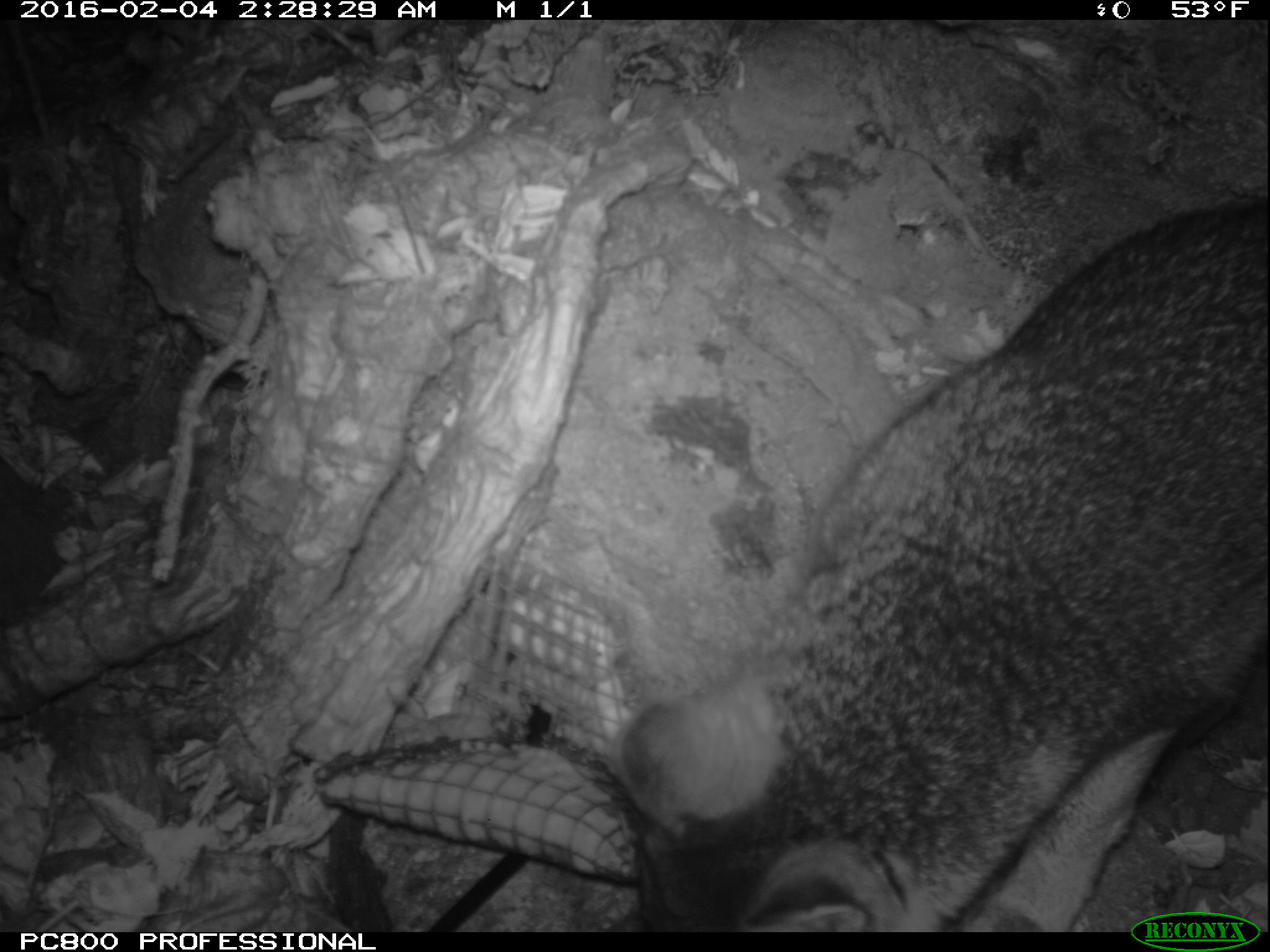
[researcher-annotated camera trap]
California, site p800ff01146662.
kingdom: Animalia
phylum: Chordata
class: Mammalia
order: Carnivora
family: Canidae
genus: Urocyon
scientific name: Urocyon littoralis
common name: island fox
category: fox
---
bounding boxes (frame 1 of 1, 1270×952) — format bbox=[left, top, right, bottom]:
fox: bbox=[610, 196, 1268, 930]